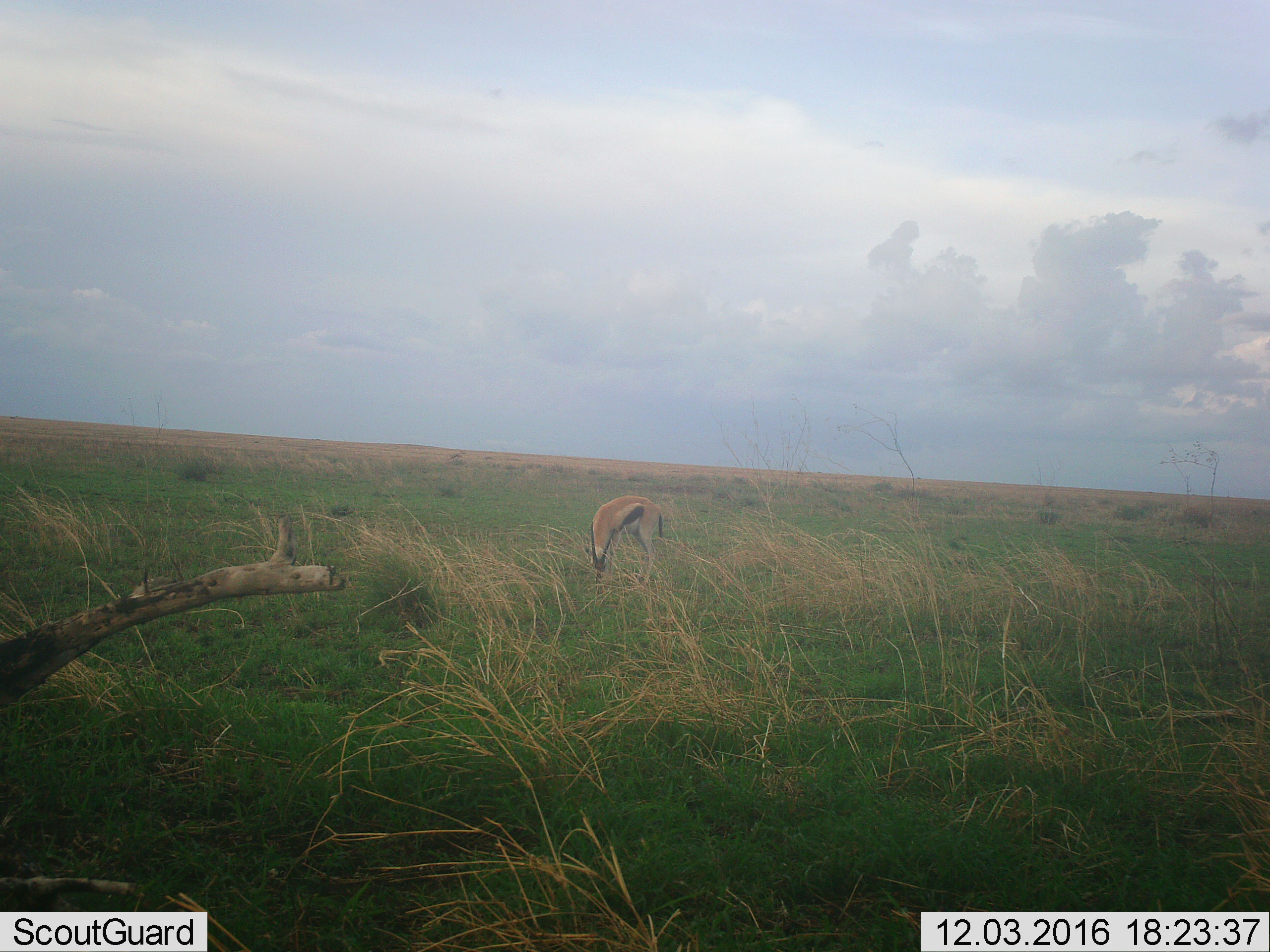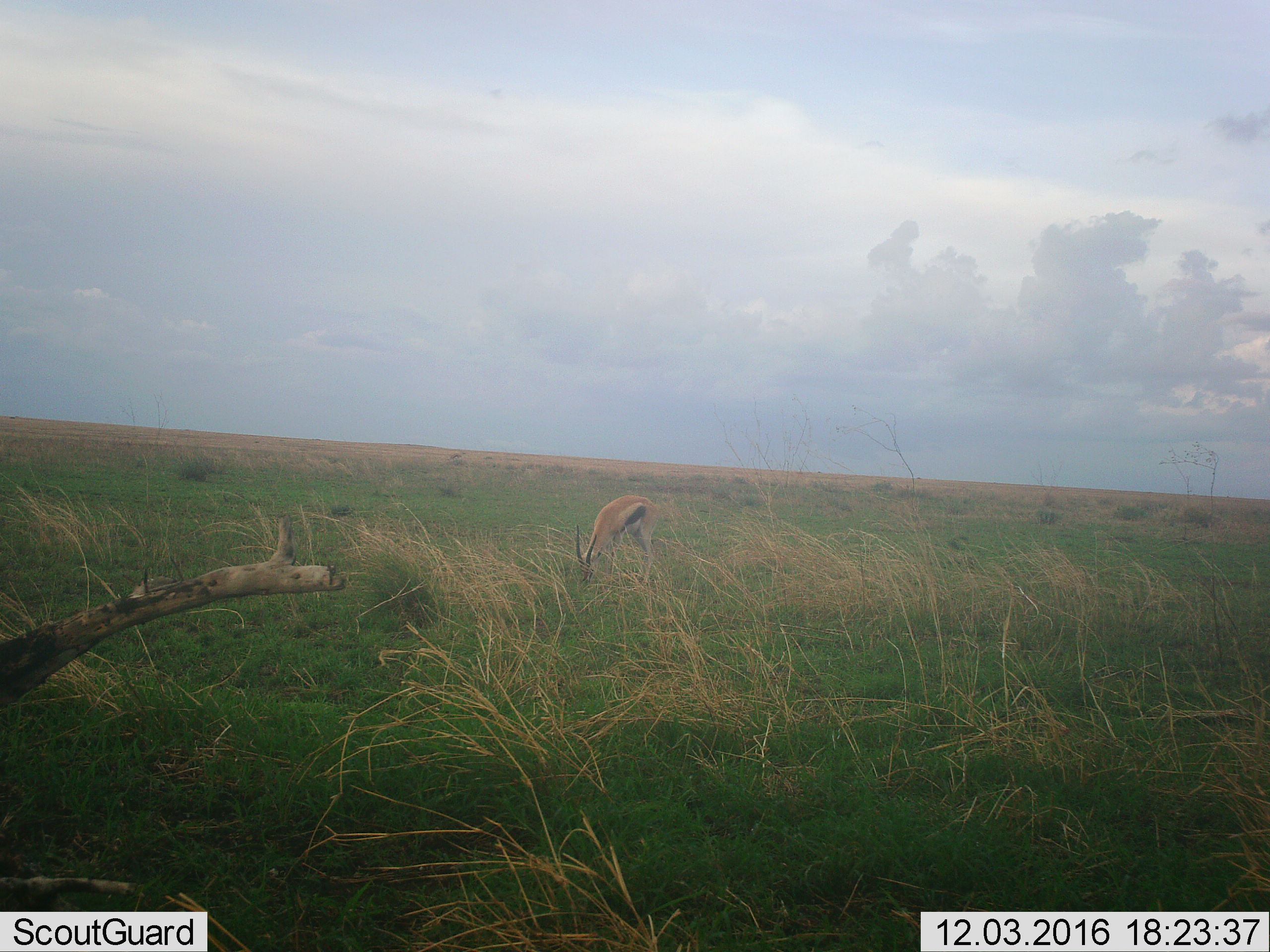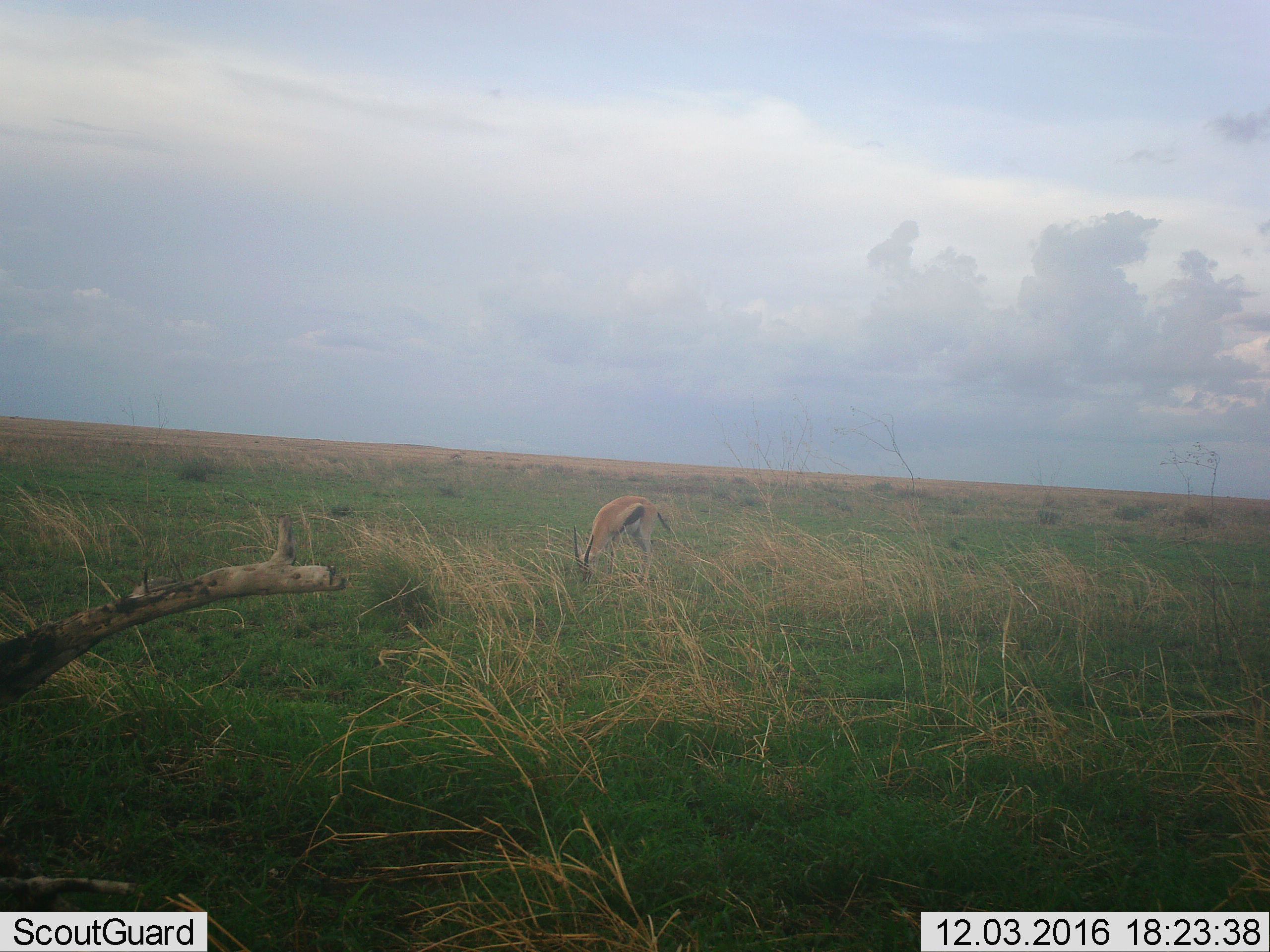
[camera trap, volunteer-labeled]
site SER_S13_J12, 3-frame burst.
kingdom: Animalia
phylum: Chordata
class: Mammalia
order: Artiodactyla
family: Bovidae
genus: Eudorcas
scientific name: Eudorcas thomsonii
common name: thomson's gazelle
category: gazellethomsons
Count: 1.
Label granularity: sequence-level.